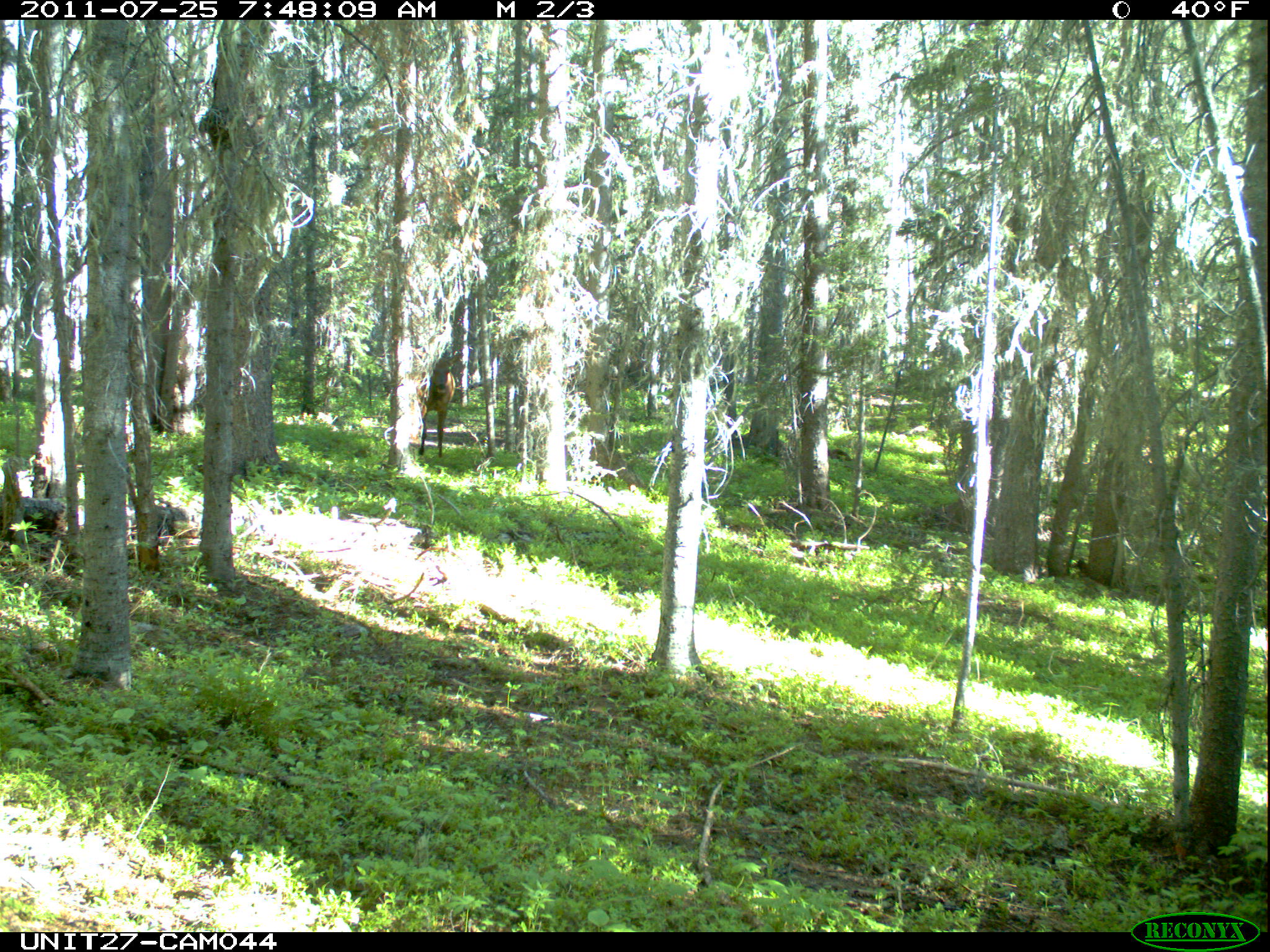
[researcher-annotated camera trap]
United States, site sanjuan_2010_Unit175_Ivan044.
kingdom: Animalia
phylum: Chordata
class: Mammalia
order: Artiodactyla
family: Cervidae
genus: Cervus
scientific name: Cervus elaphus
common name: red deer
Cervus elaphus (red deer).